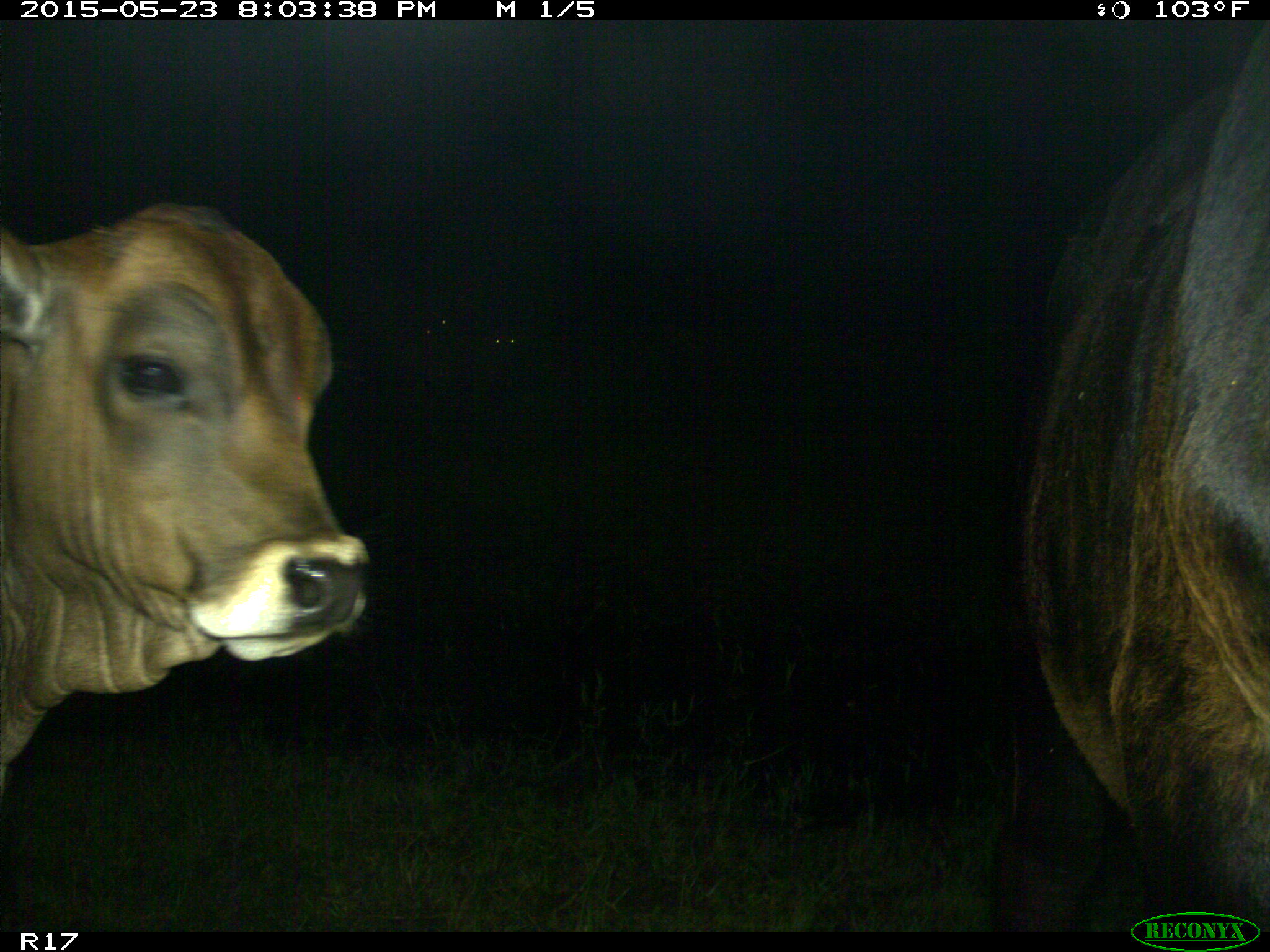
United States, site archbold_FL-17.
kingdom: Animalia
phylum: Chordata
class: Mammalia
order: Artiodactyla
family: Bovidae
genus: Bos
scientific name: Bos taurus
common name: domestic cow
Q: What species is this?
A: Bos taurus (domestic cow).